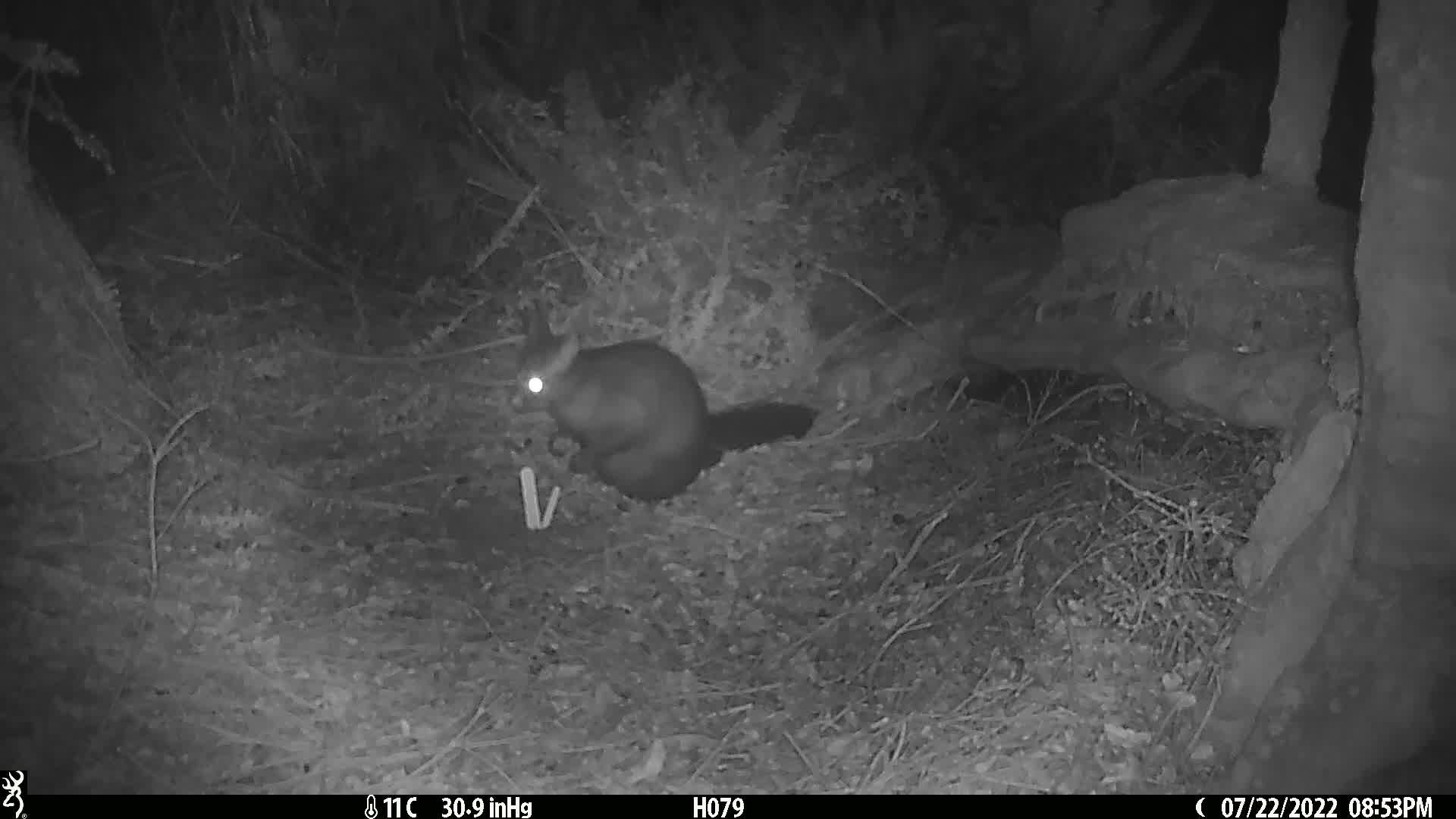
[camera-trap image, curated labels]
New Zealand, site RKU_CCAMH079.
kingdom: Animalia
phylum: Chordata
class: Mammalia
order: Diprotodontia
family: Phalangeridae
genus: Trichosurus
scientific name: Trichosurus vulpecula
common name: common brushtail possum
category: possum